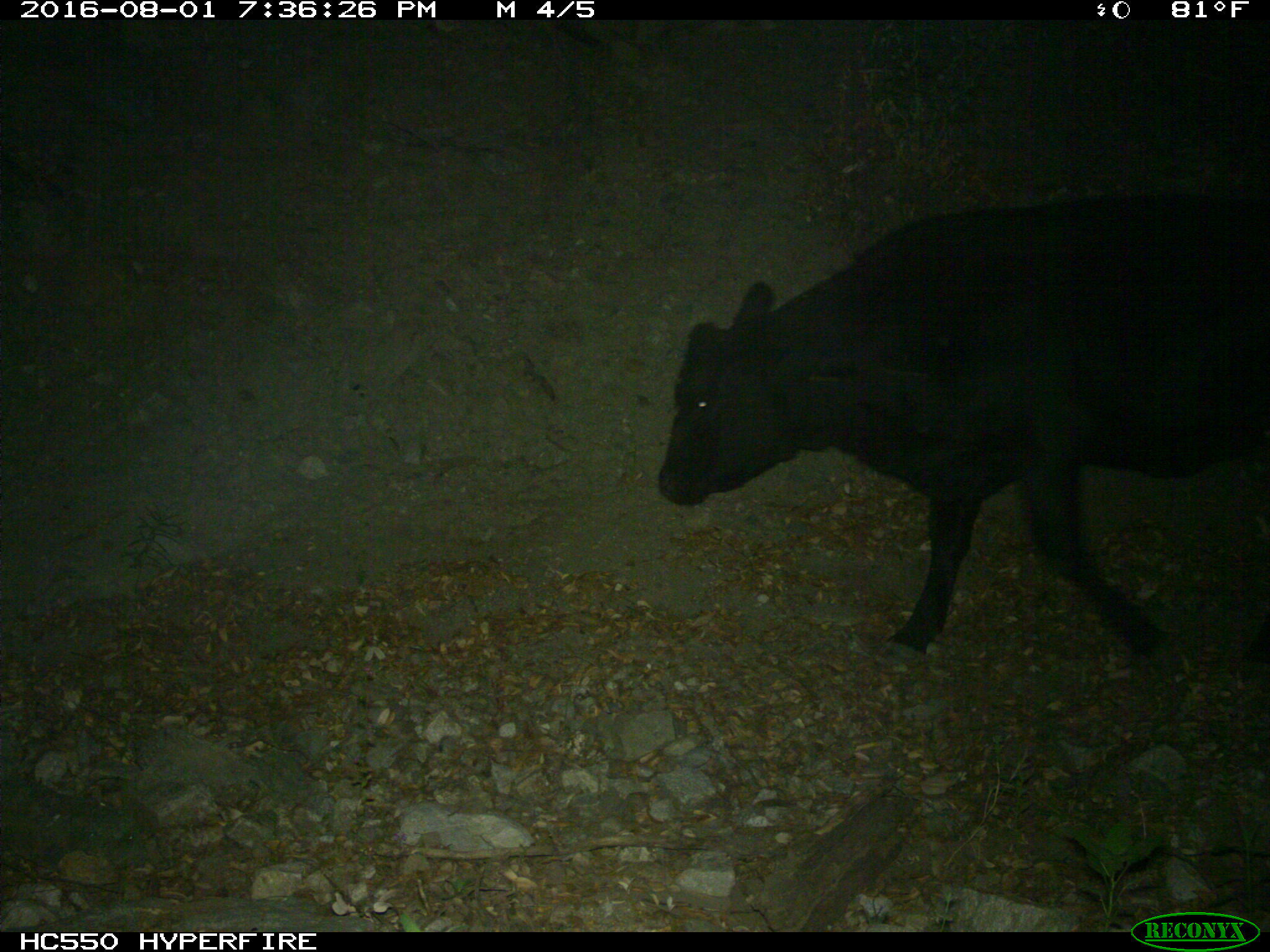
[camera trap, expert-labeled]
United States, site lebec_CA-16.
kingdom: Animalia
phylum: Chordata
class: Mammalia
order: Artiodactyla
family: Bovidae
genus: Bos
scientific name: Bos taurus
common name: domestic cow